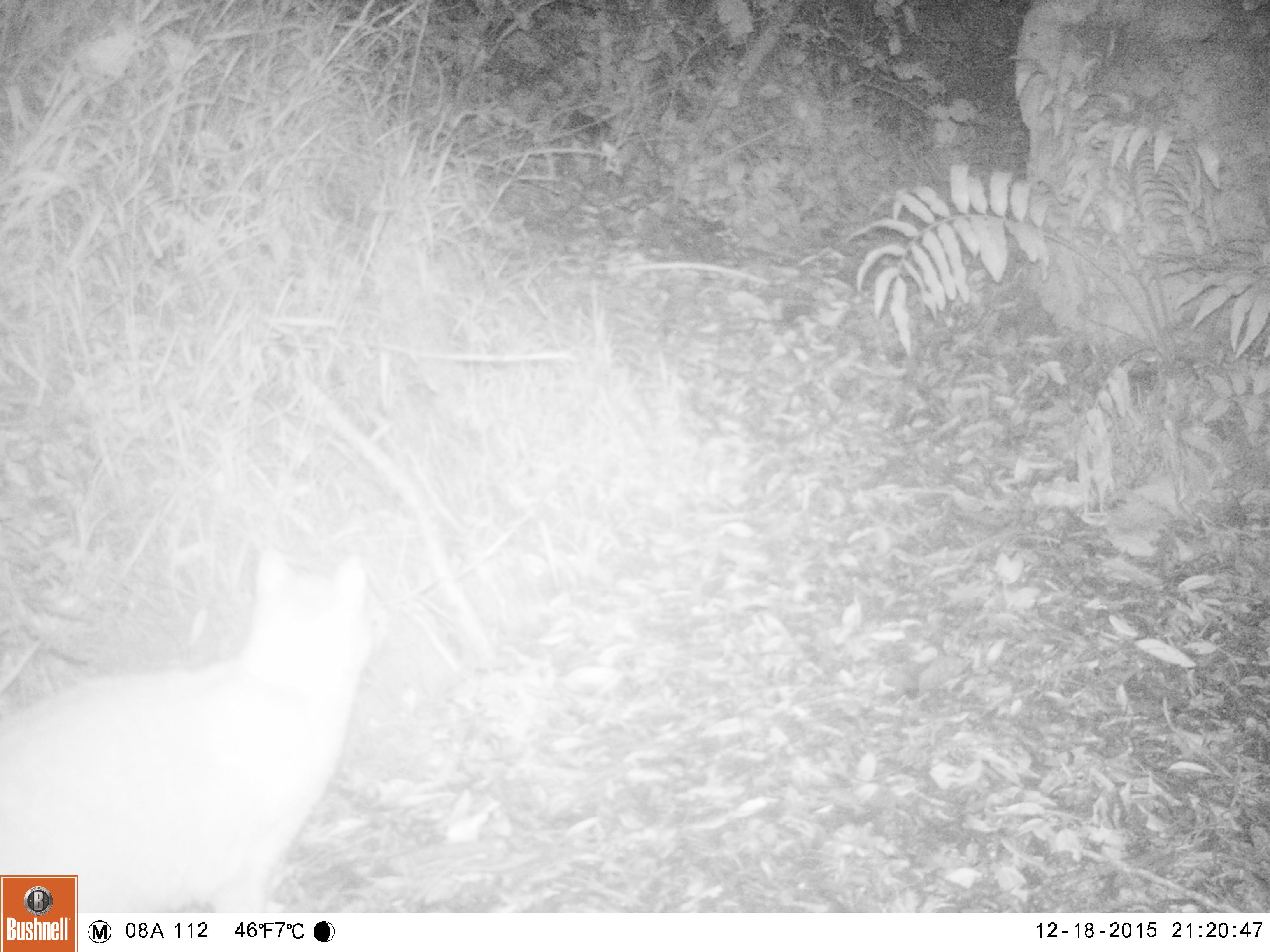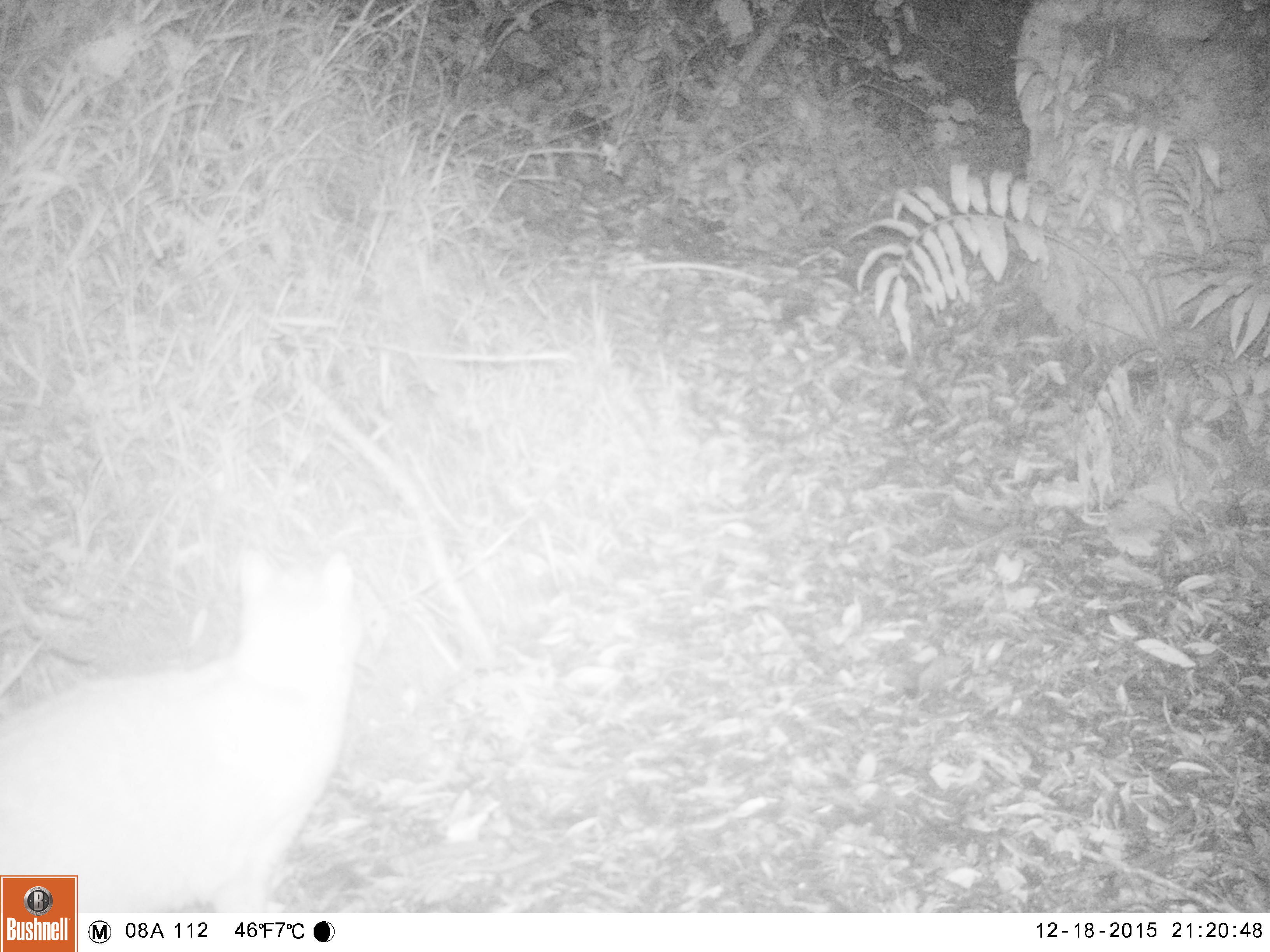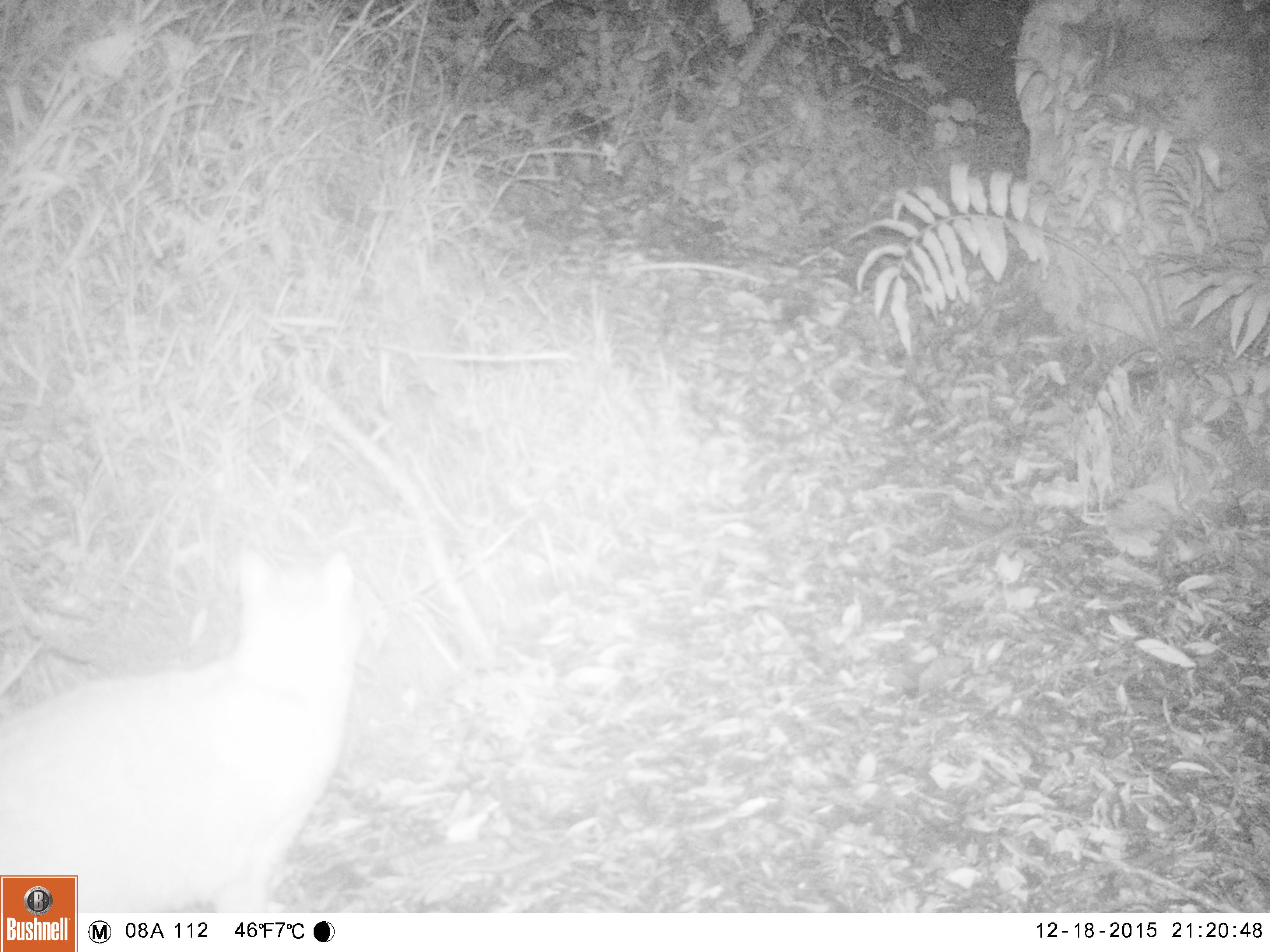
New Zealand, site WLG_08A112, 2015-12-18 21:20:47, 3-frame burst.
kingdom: Animalia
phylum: Chordata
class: Mammalia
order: Carnivora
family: Felidae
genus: Felis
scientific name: Felis catus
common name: domestic cat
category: cat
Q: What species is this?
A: Cat (domestic cat) (Felis catus).